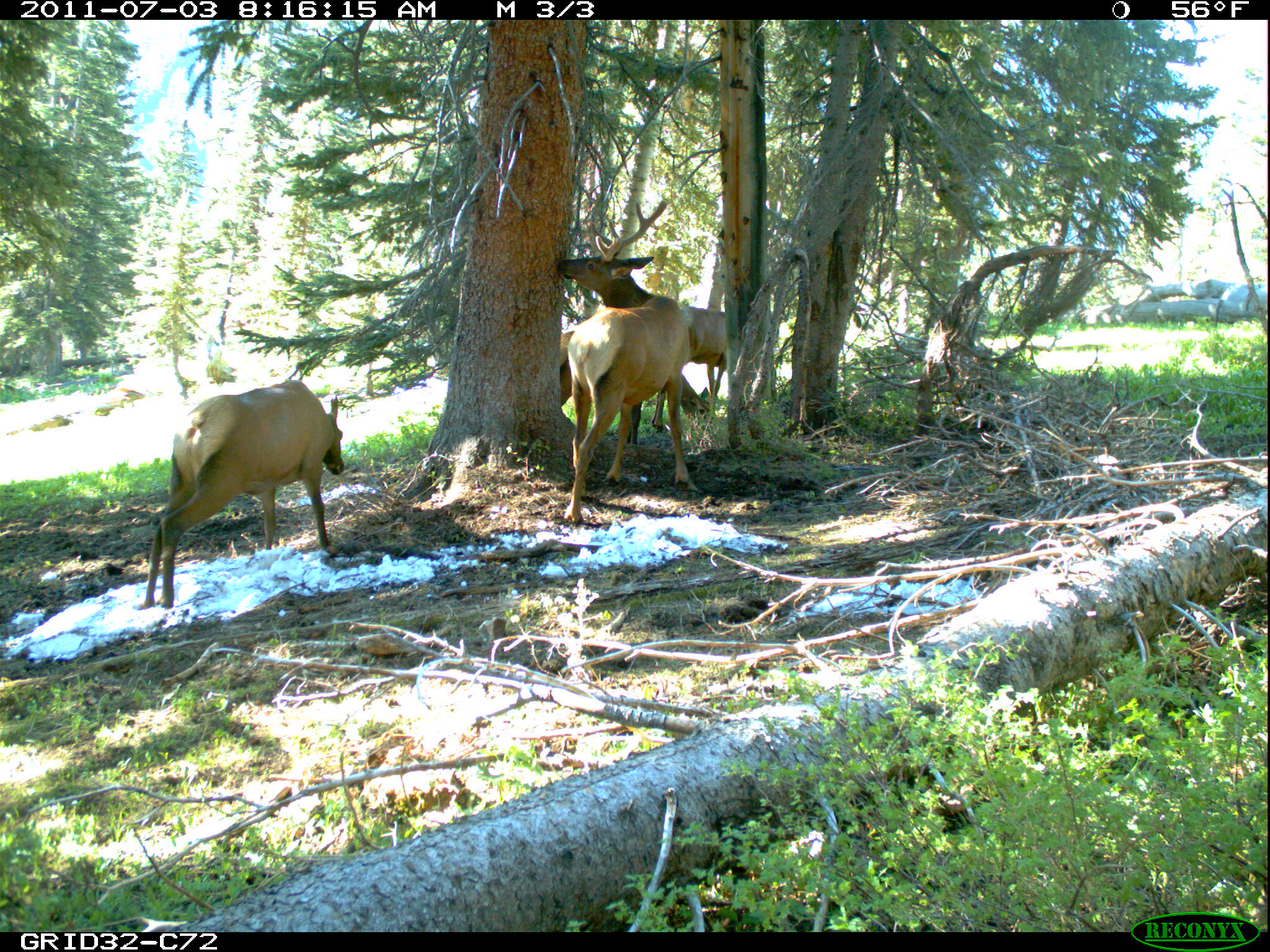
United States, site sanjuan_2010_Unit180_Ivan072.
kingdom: Animalia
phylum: Chordata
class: Mammalia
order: Artiodactyla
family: Cervidae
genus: Cervus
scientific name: Cervus elaphus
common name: red deer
Cervus elaphus (red deer).